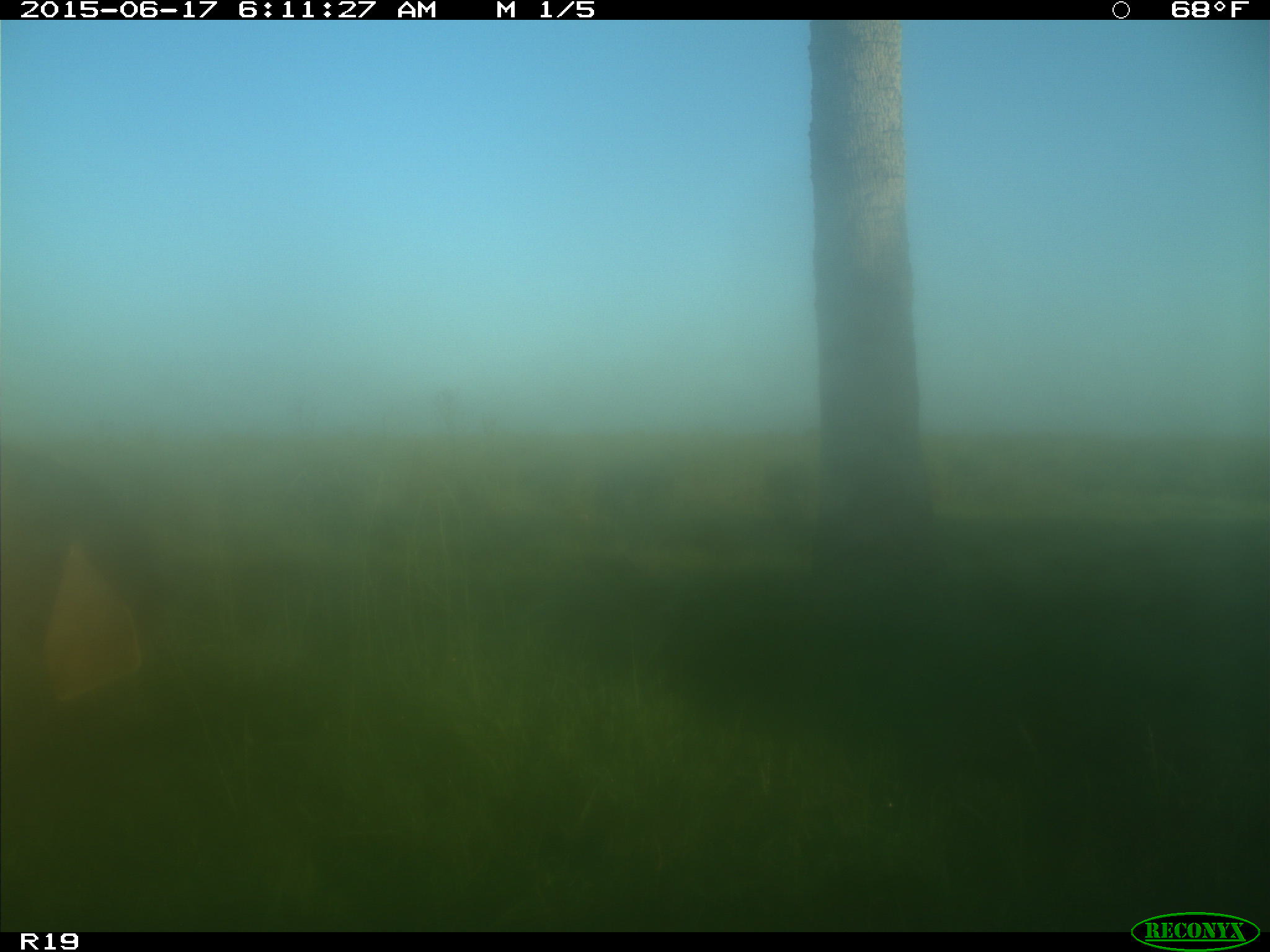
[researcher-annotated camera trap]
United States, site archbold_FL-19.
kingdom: Animalia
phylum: Chordata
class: Mammalia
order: Artiodactyla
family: Bovidae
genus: Bos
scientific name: Bos taurus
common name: domestic cow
Bos taurus (domestic cow).